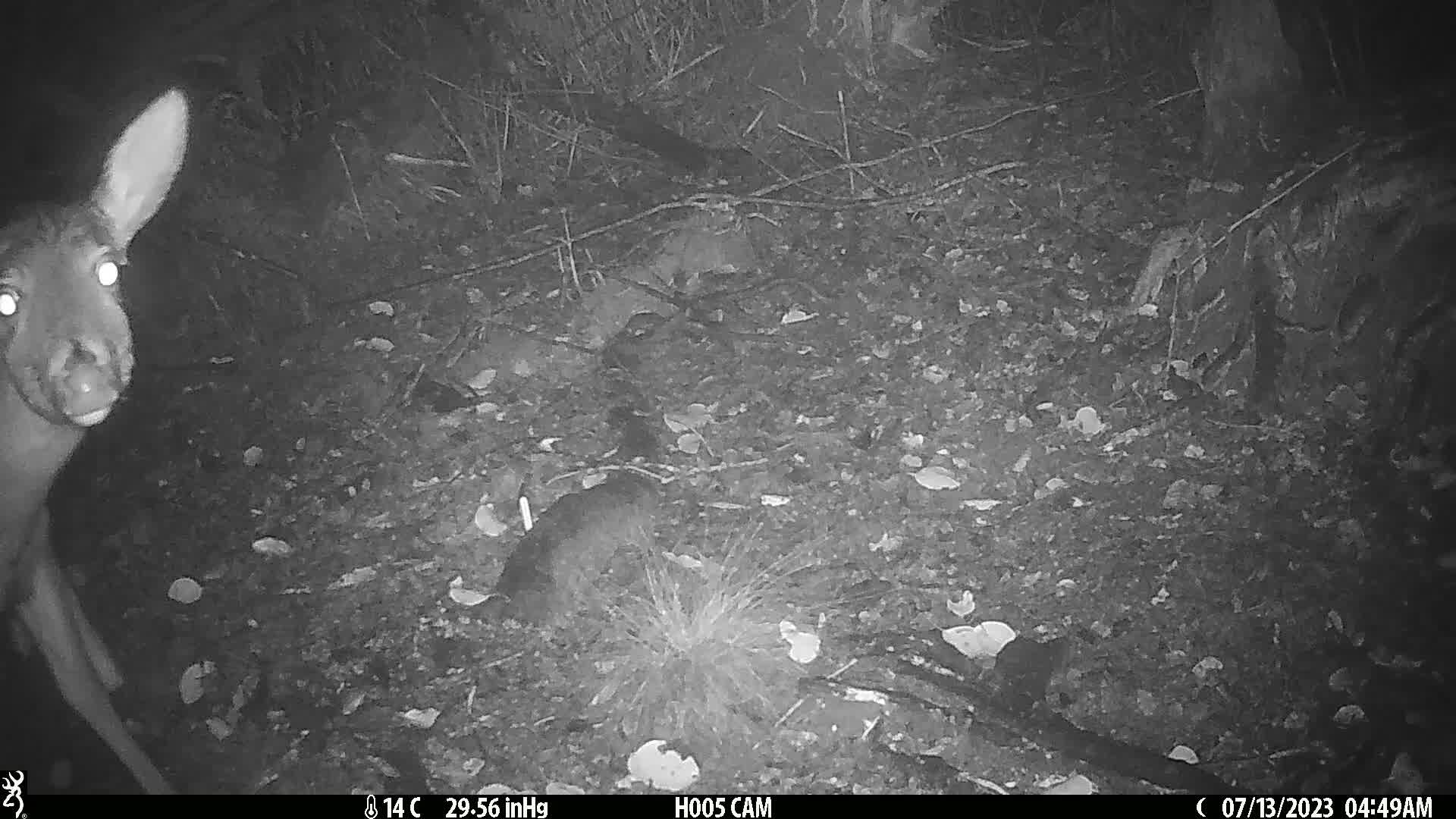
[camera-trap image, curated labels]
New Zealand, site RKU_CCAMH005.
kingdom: Animalia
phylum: Chordata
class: Mammalia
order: Artiodactyla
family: Cervidae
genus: Odocoileus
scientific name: Odocoileus virginianus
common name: white-tailed deer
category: white tailed deer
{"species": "white tailed deer (white-tailed deer) (Odocoileus virginianus)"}